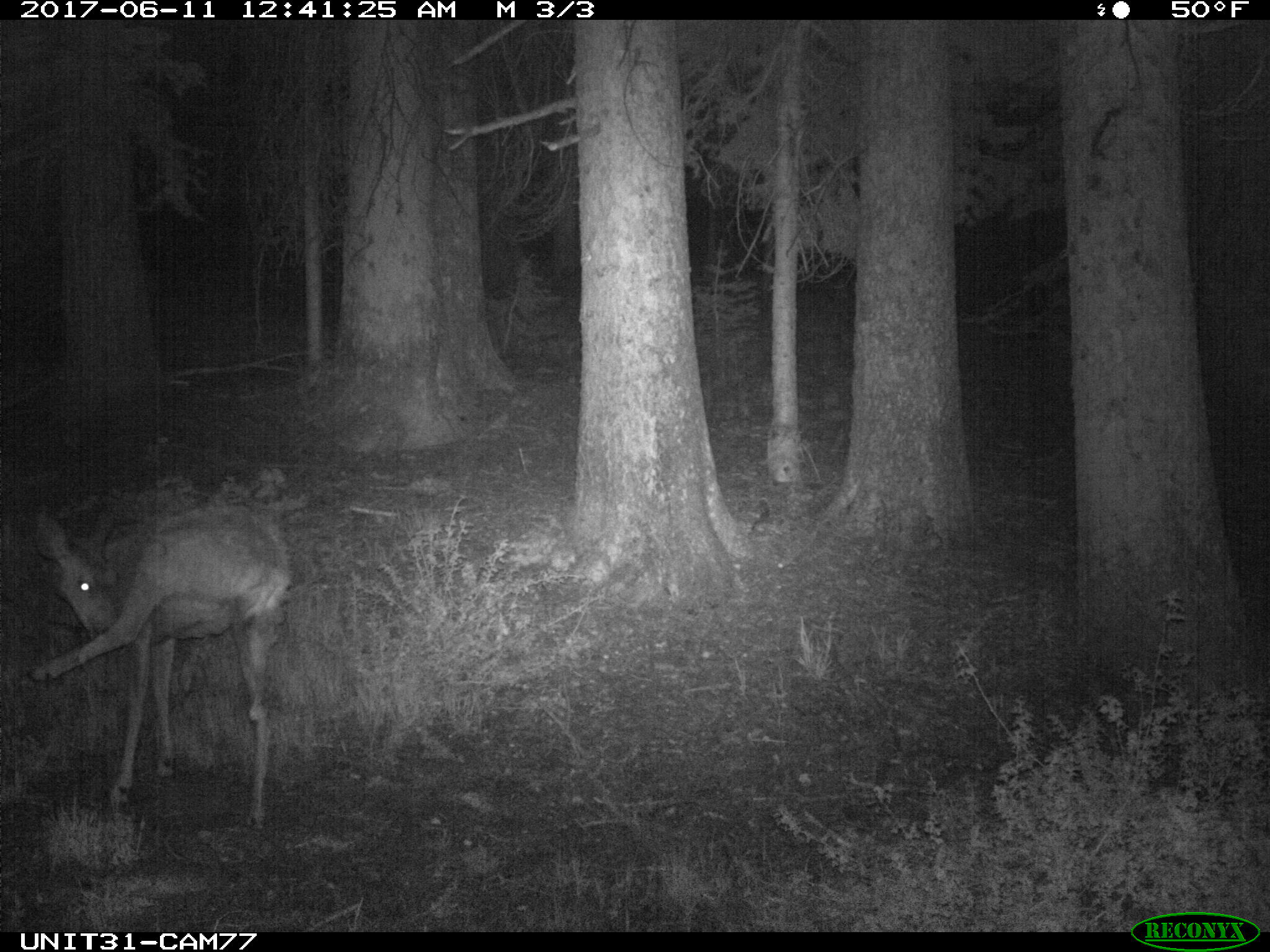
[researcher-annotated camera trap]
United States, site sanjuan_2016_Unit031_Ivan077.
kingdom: Animalia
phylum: Chordata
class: Mammalia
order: Artiodactyla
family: Cervidae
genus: Odocoileus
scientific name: Odocoileus hemionus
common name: mule deer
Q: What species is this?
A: Odocoileus hemionus (mule deer).